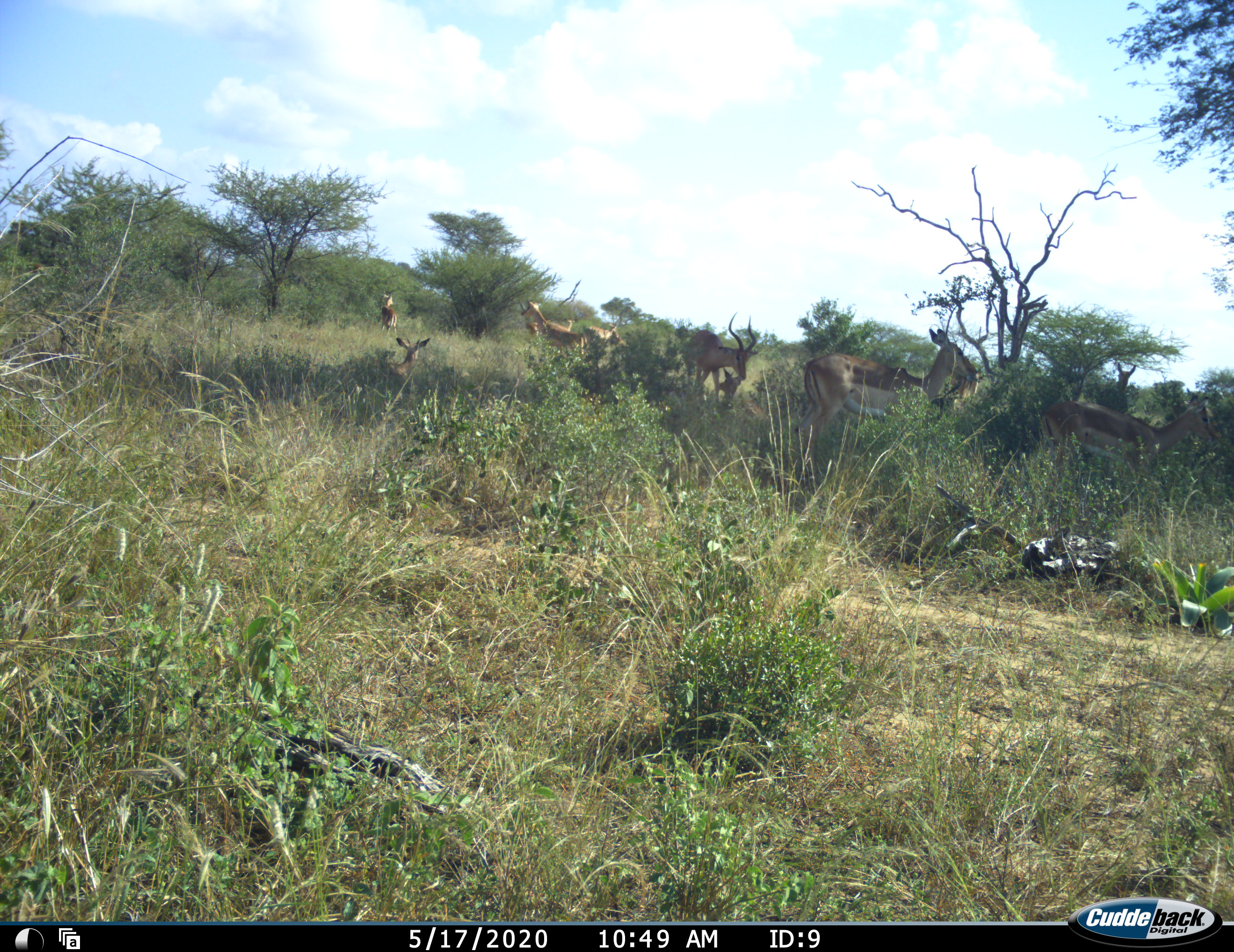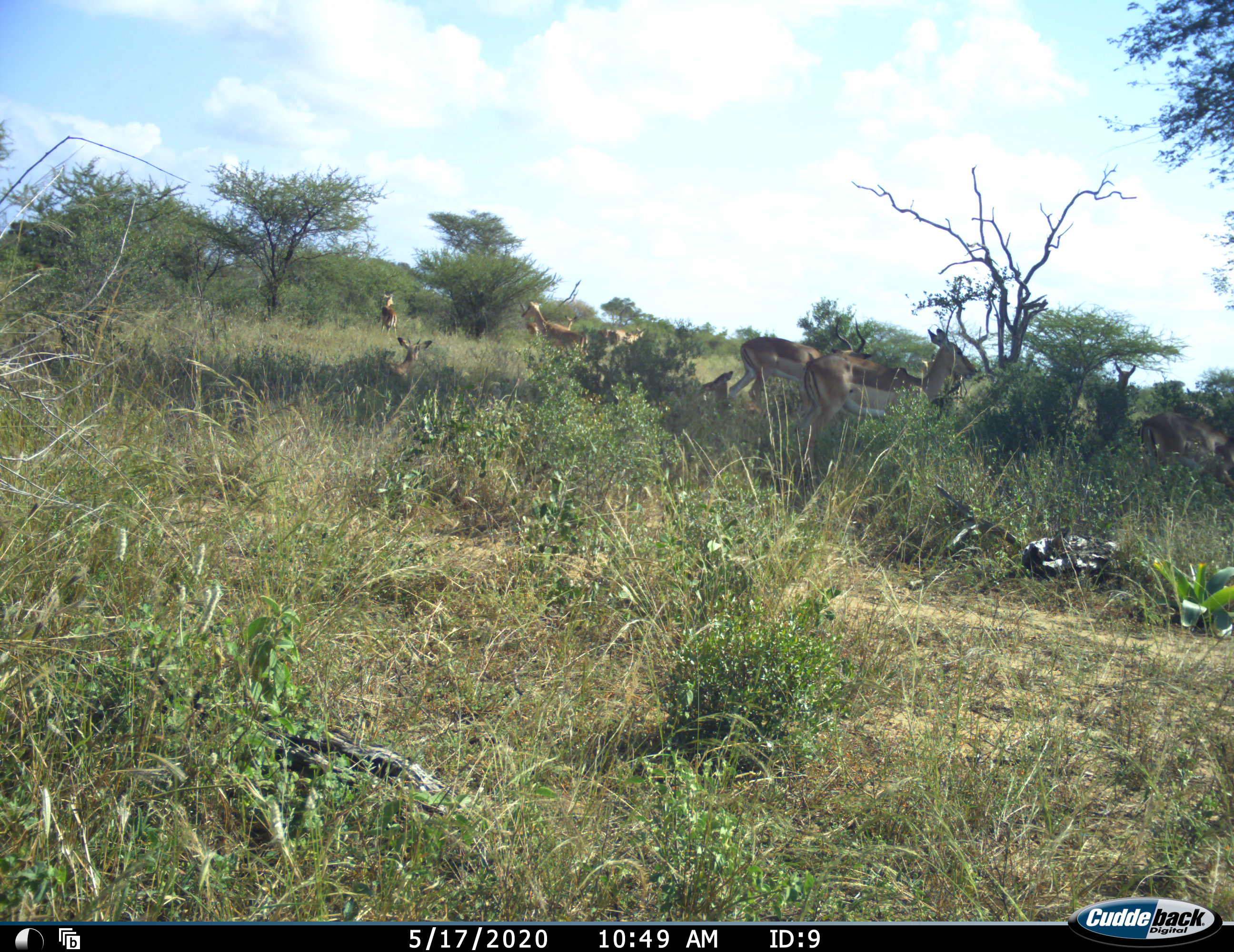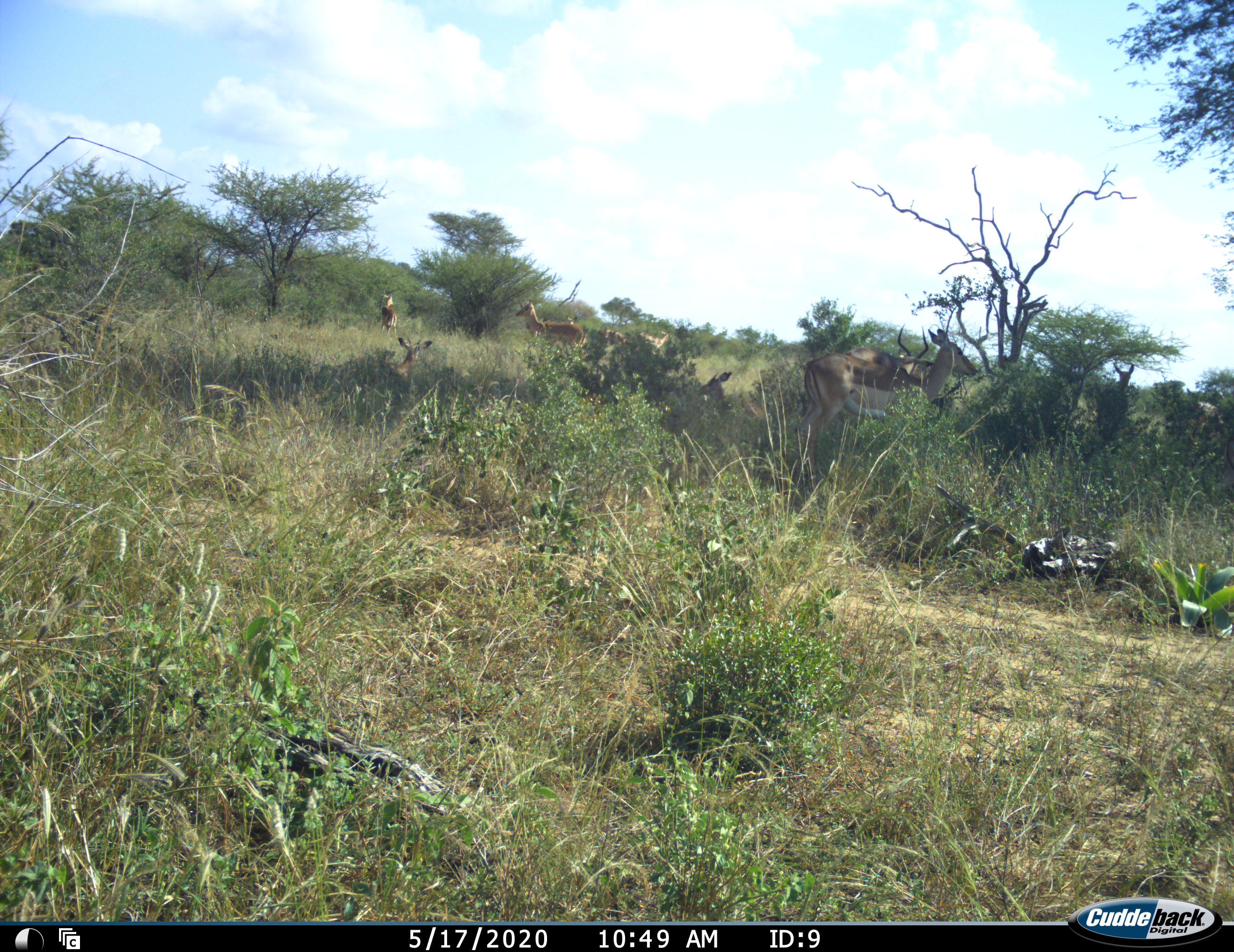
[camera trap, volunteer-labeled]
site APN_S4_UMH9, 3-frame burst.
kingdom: Animalia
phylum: Chordata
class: Mammalia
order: Artiodactyla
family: Bovidae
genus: Aepyceros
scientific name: Aepyceros melampus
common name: impala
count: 11-50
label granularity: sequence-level